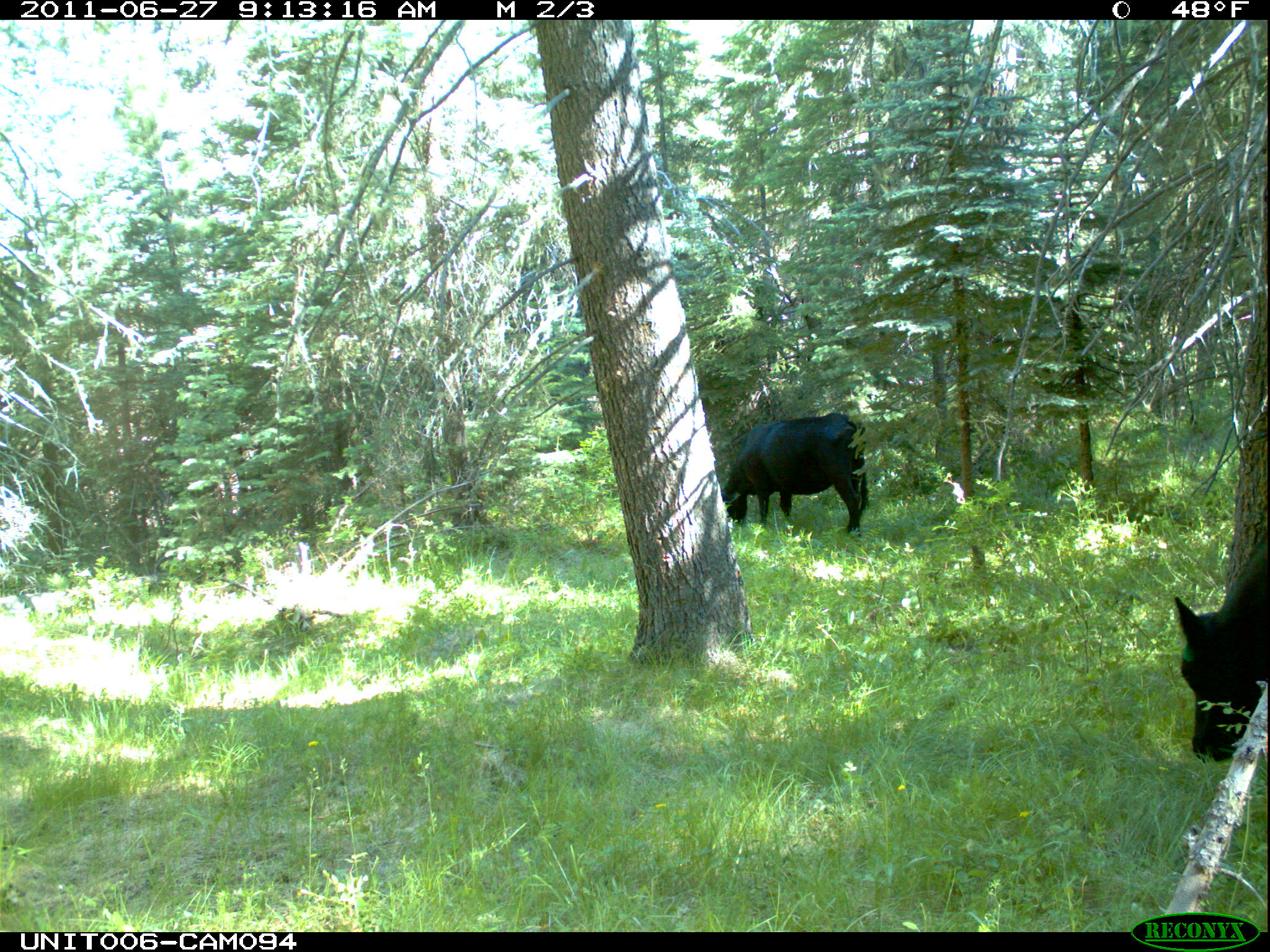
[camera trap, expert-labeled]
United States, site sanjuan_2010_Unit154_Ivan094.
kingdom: Animalia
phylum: Chordata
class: Mammalia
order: Artiodactyla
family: Bovidae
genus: Bos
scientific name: Bos taurus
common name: domestic cow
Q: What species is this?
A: Bos taurus (domestic cow).